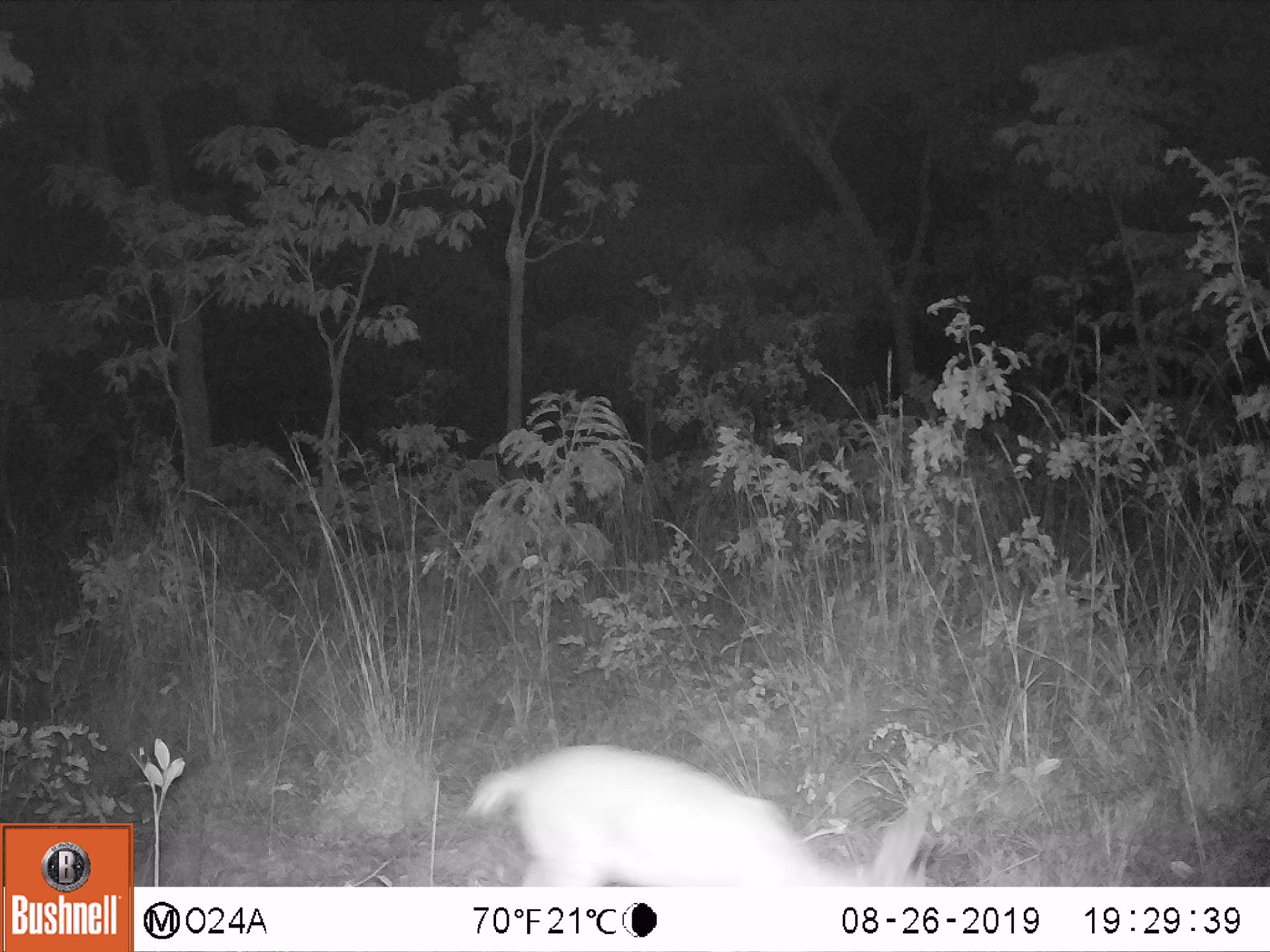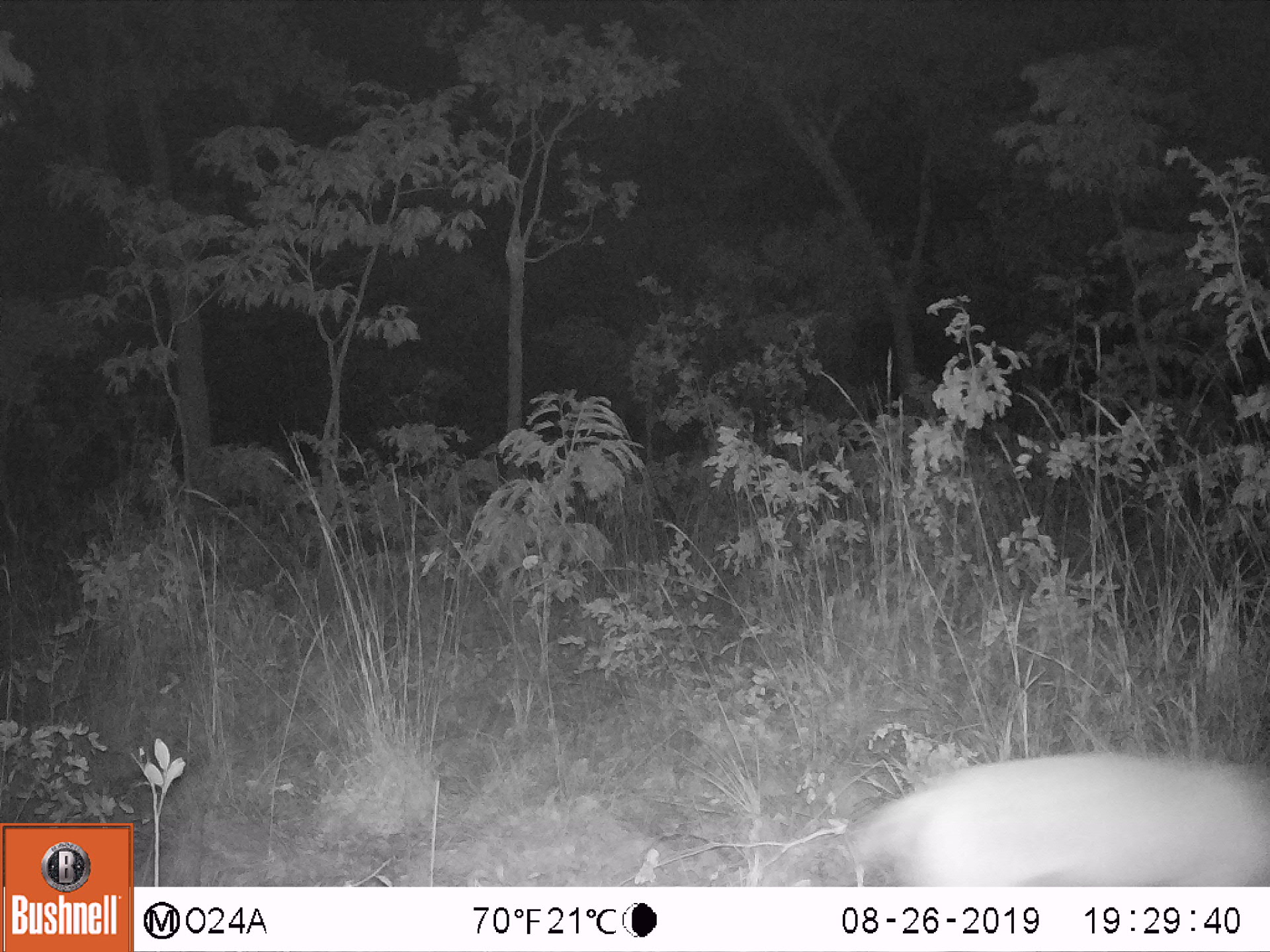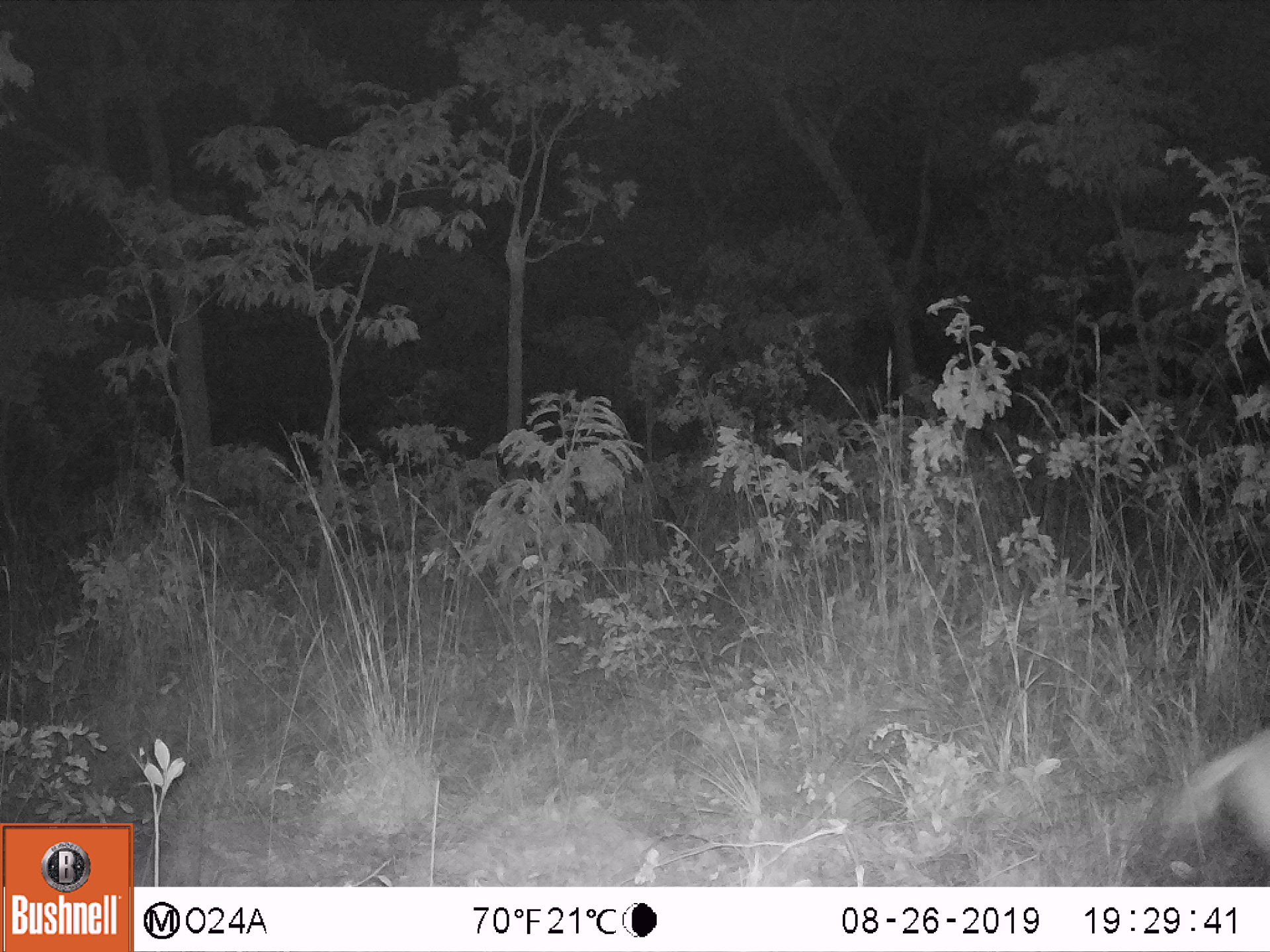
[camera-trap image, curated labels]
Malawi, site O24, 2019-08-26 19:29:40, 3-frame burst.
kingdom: Animalia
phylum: Chordata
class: Mammalia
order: Artiodactyla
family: Bovidae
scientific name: Antilopinae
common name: small antelope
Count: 1.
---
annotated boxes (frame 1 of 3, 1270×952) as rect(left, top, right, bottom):
small antelope: rect(481, 748, 942, 881)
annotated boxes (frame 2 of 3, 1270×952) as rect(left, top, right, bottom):
small antelope: rect(849, 754, 1263, 883)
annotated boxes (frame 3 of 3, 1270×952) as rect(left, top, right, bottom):
small antelope: rect(1166, 720, 1268, 860)